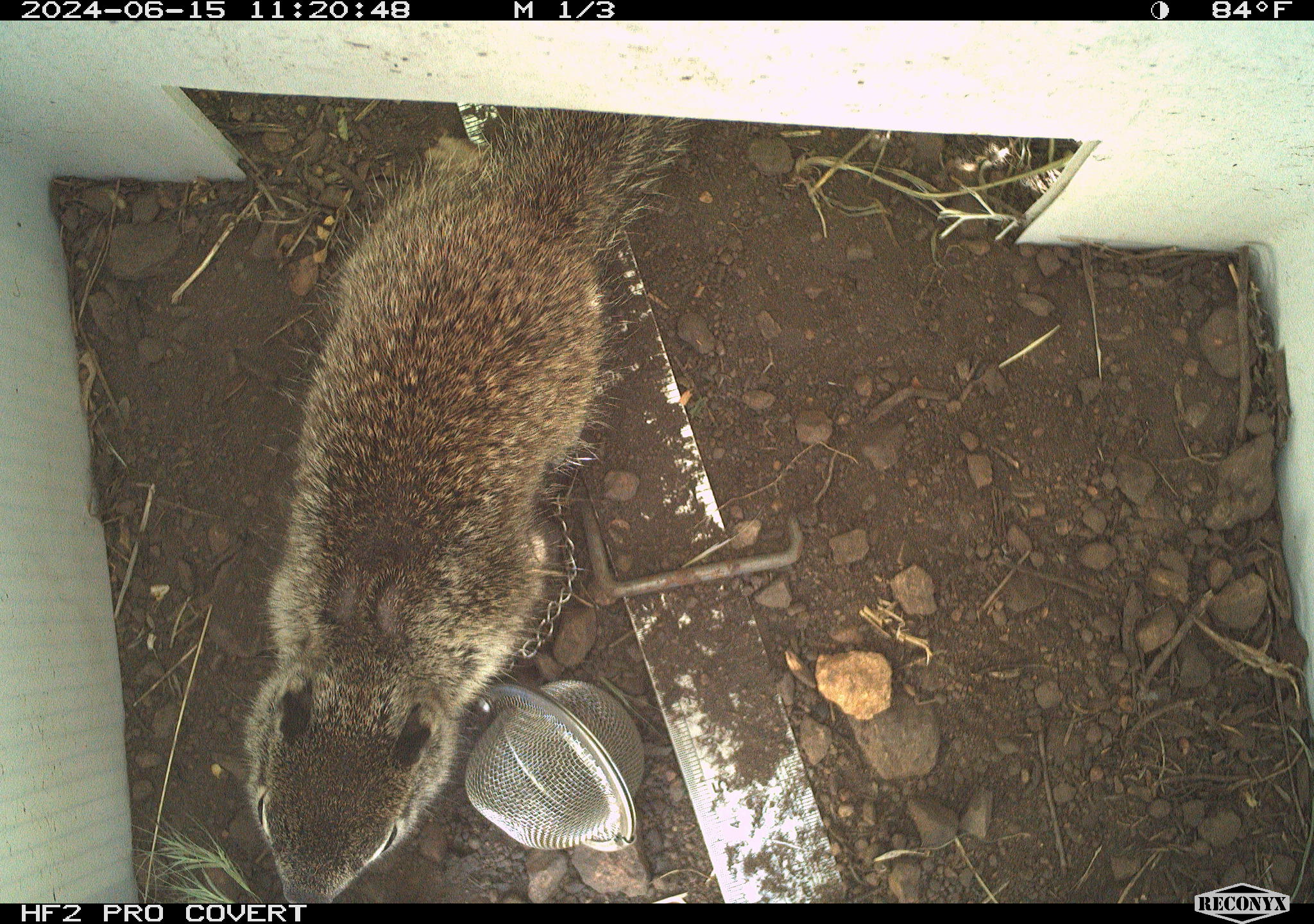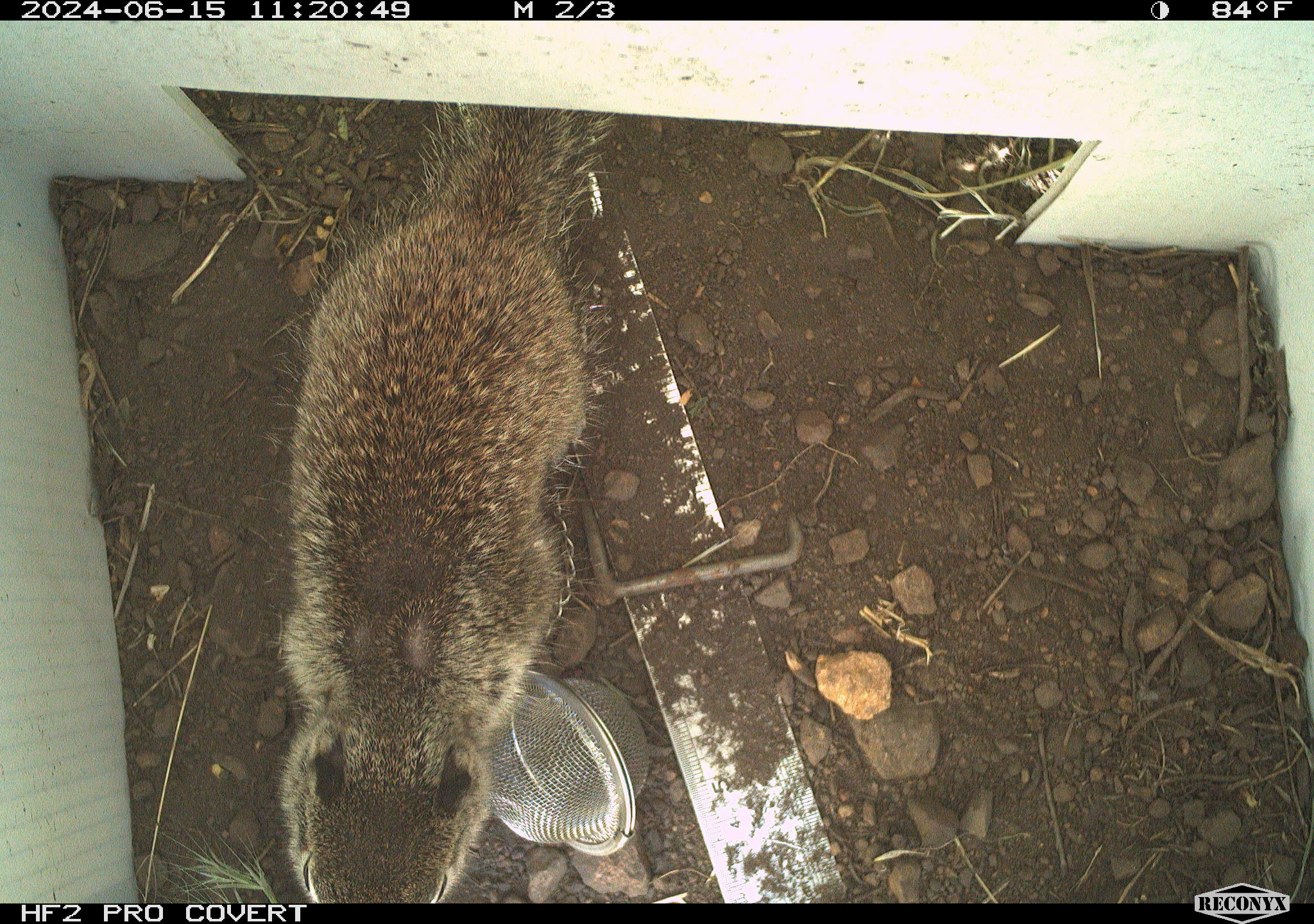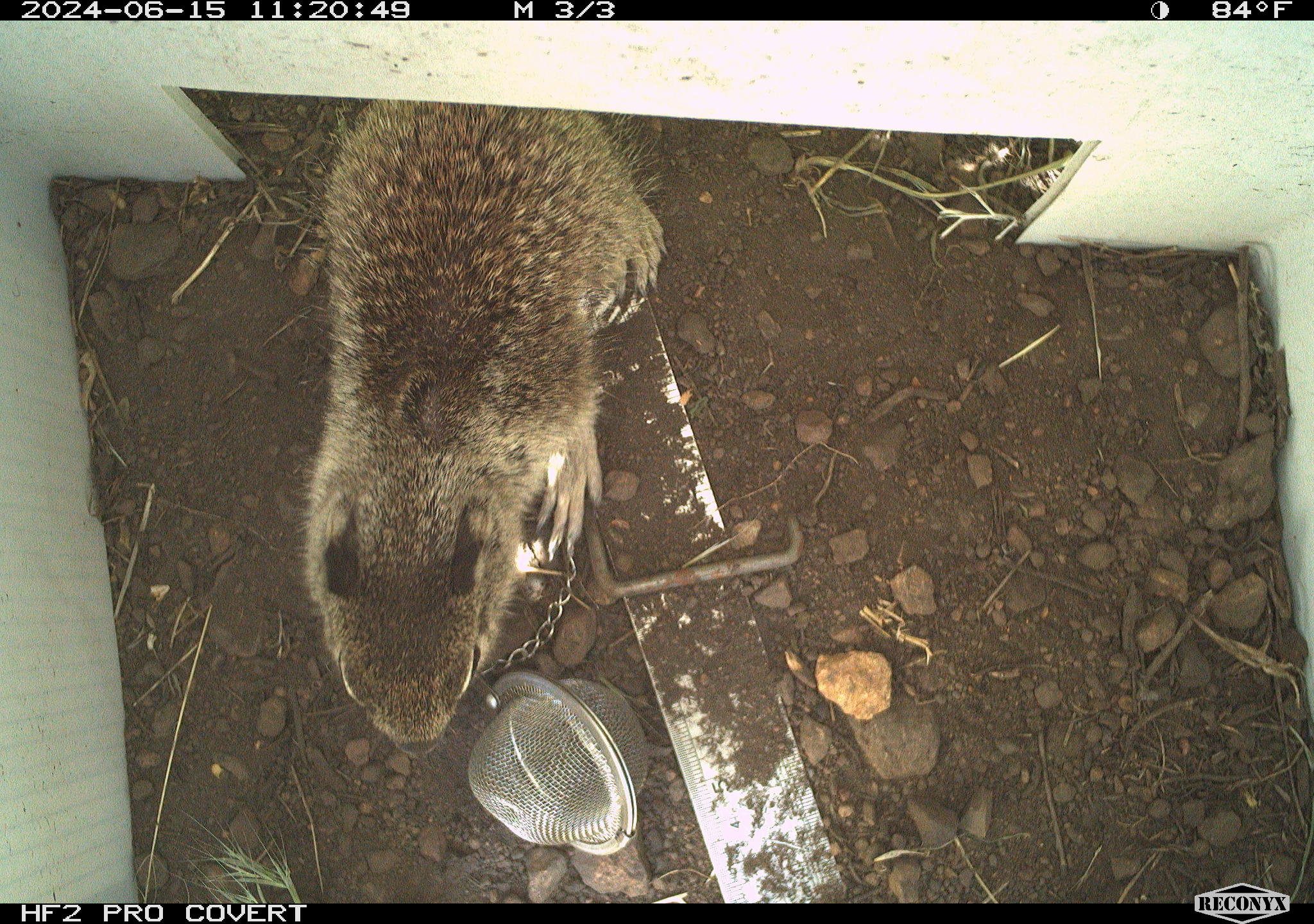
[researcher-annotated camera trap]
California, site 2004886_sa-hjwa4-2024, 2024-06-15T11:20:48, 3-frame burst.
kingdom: Animalia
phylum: Chordata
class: Mammalia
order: Rodentia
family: Sciuridae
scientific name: Sciuridae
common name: squirrels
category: sciuridae family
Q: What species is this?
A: Sciuridae family (squirrels) (Sciuridae).